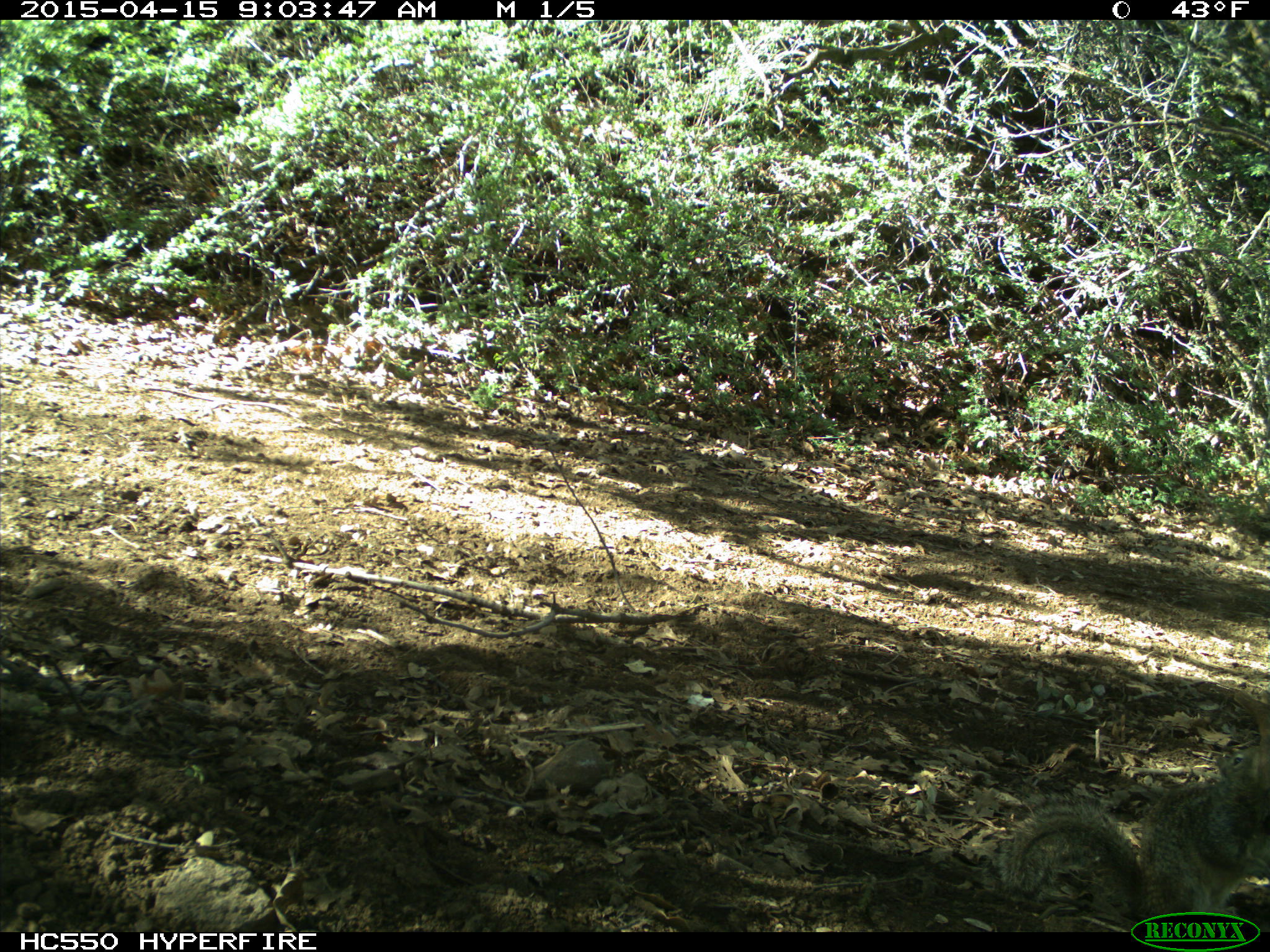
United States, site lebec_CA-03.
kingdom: Animalia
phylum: Chordata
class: Mammalia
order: Rodentia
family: Sciuridae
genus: Otospermophilus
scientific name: Otospermophilus beecheyi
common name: california ground squirrel